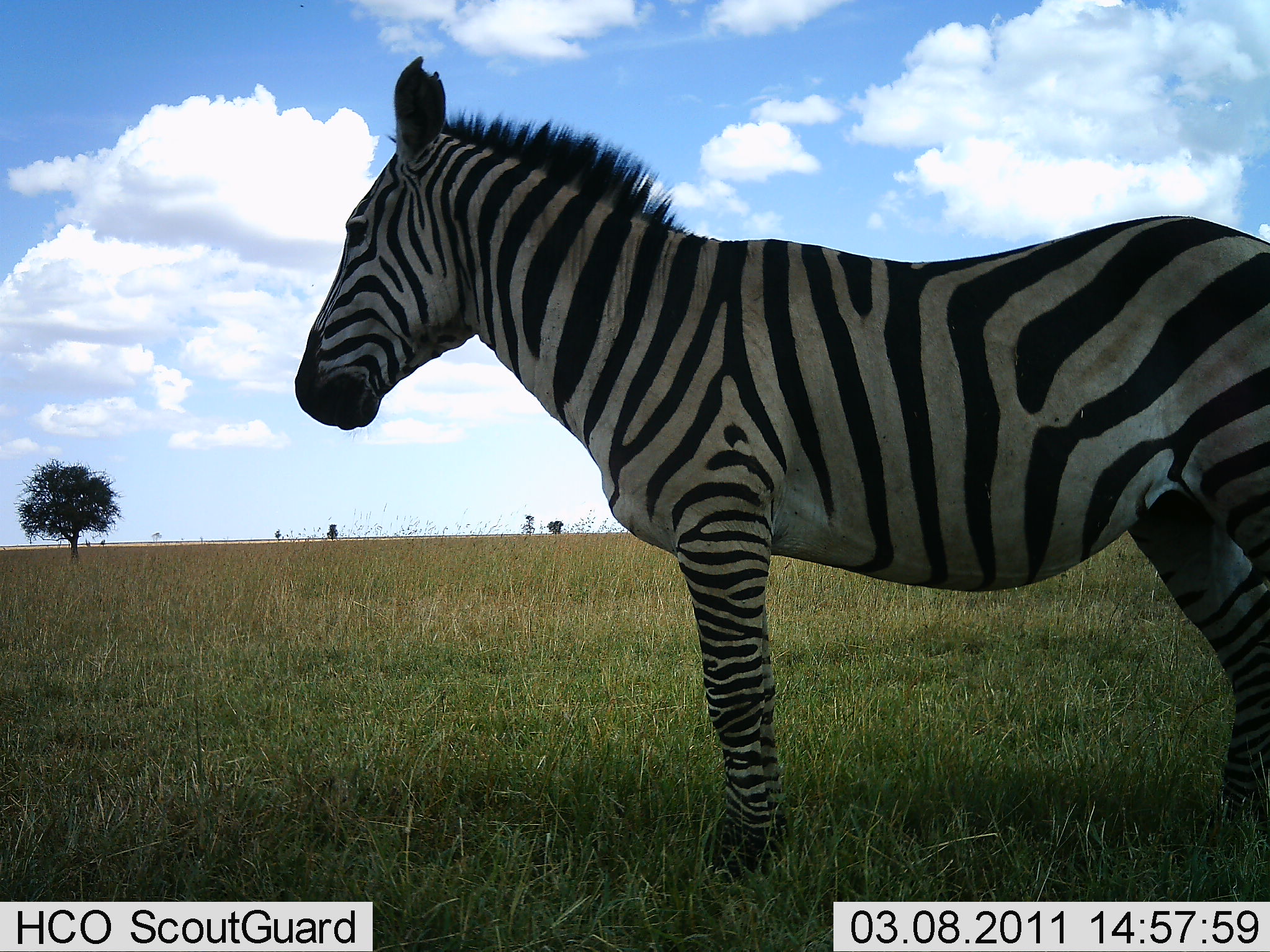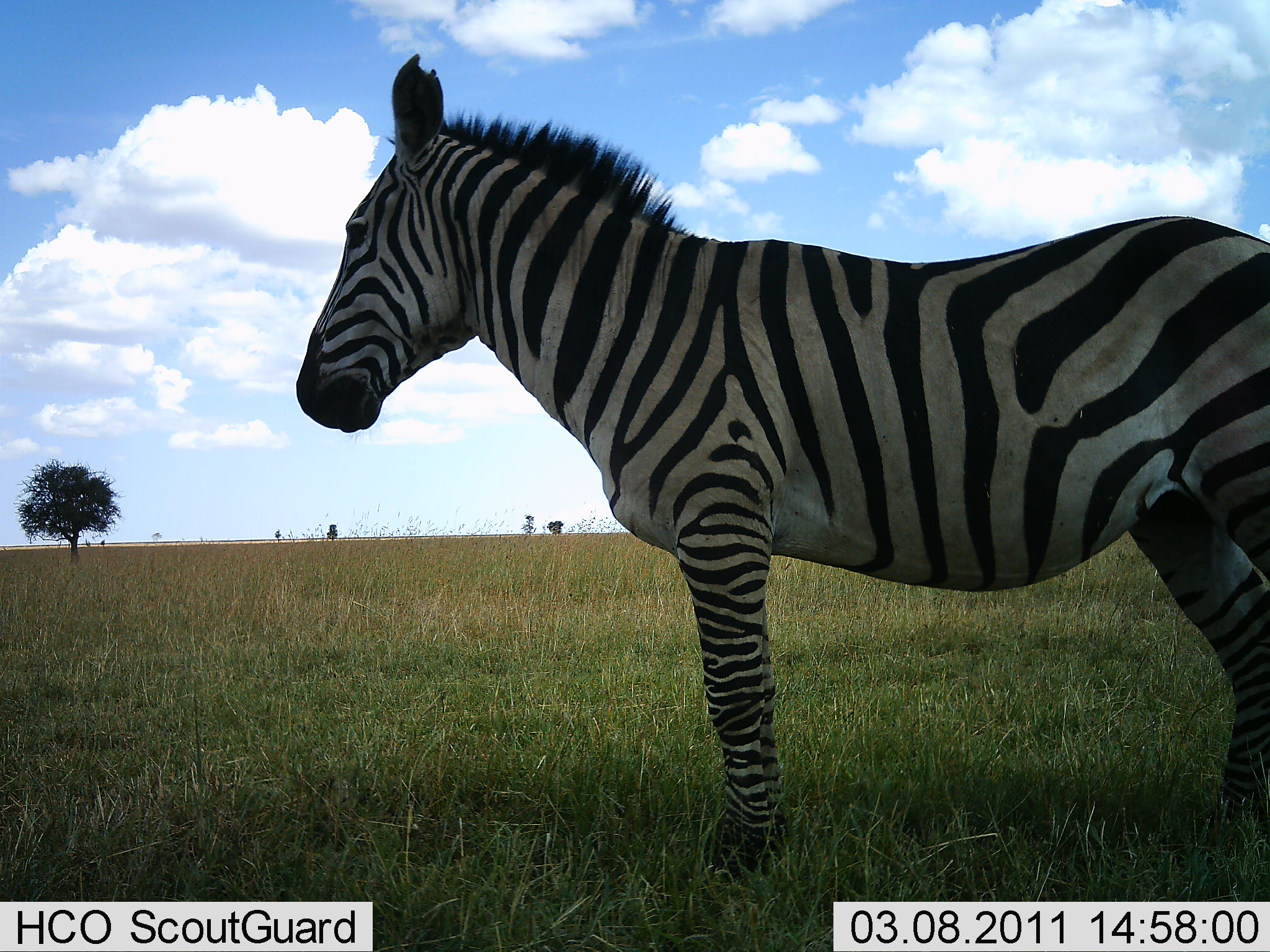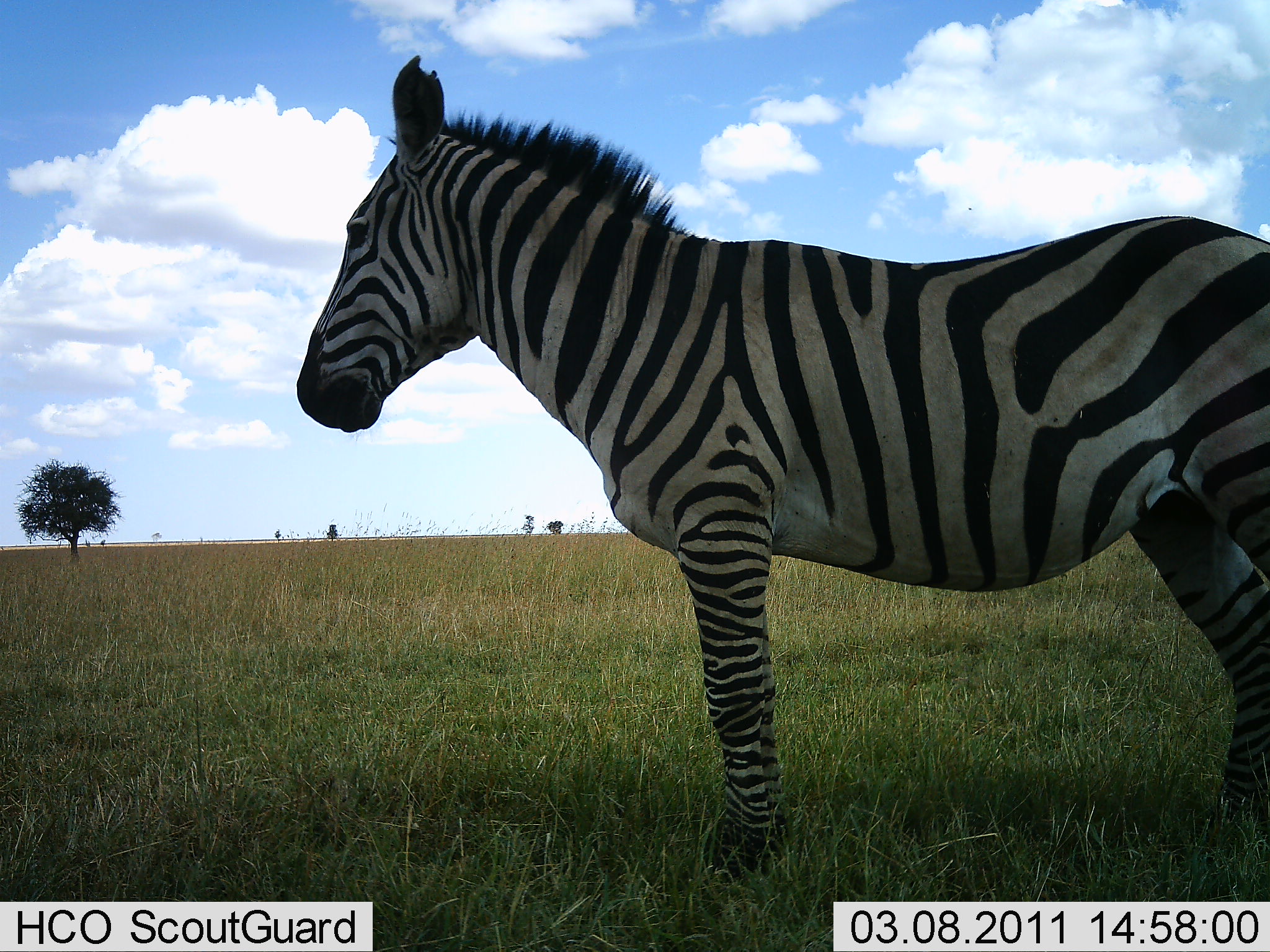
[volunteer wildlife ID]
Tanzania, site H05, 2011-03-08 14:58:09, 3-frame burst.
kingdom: Animalia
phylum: Chordata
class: Mammalia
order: Perissodactyla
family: Equidae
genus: Equus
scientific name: Equus quagga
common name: plains zebra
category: zebra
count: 1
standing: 100%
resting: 0%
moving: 0%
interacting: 0%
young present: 0%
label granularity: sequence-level